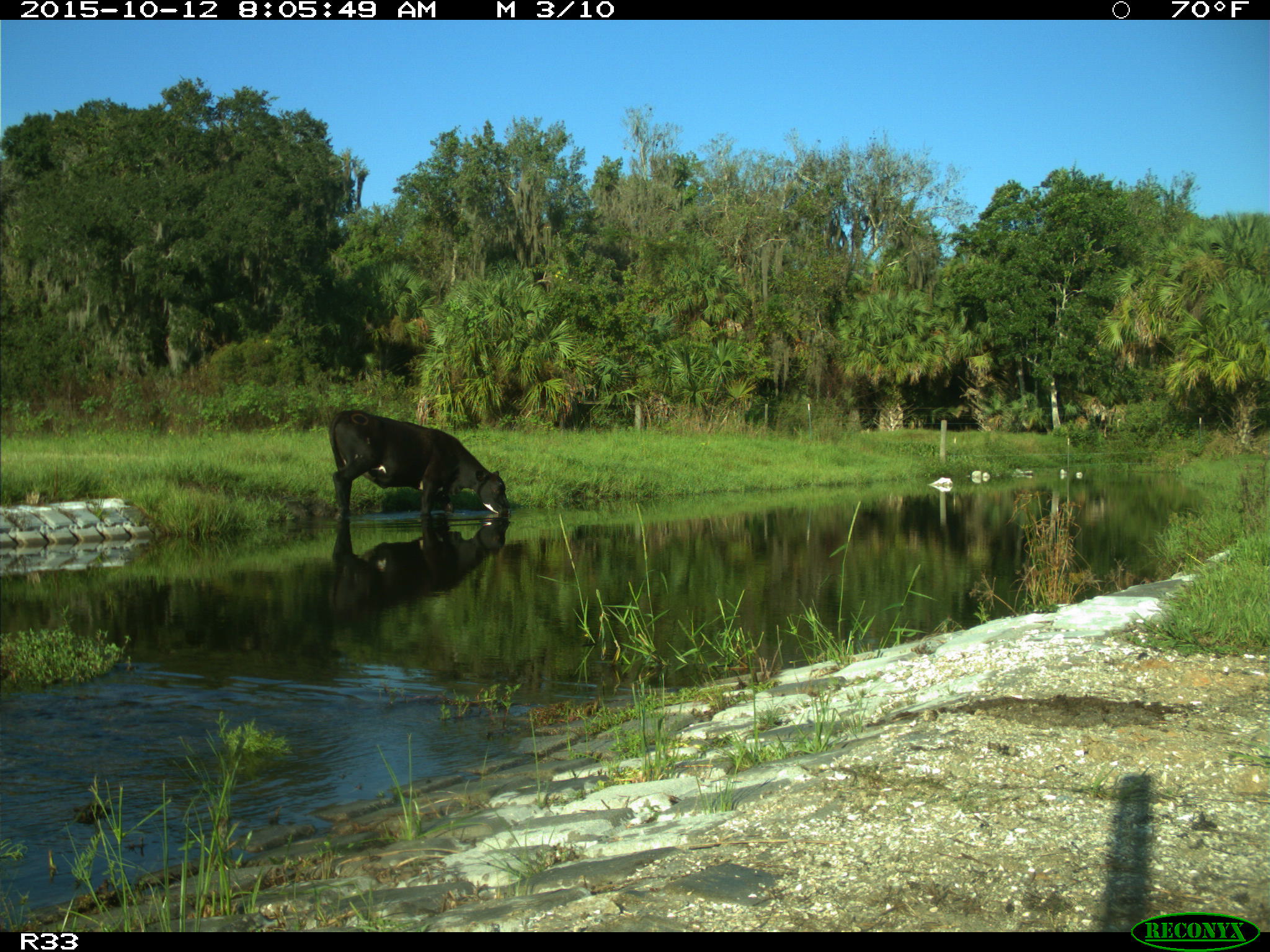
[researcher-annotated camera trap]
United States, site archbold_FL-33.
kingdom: Animalia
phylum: Chordata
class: Mammalia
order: Artiodactyla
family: Bovidae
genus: Bos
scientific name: Bos taurus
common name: domestic cow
Bos taurus (domestic cow).